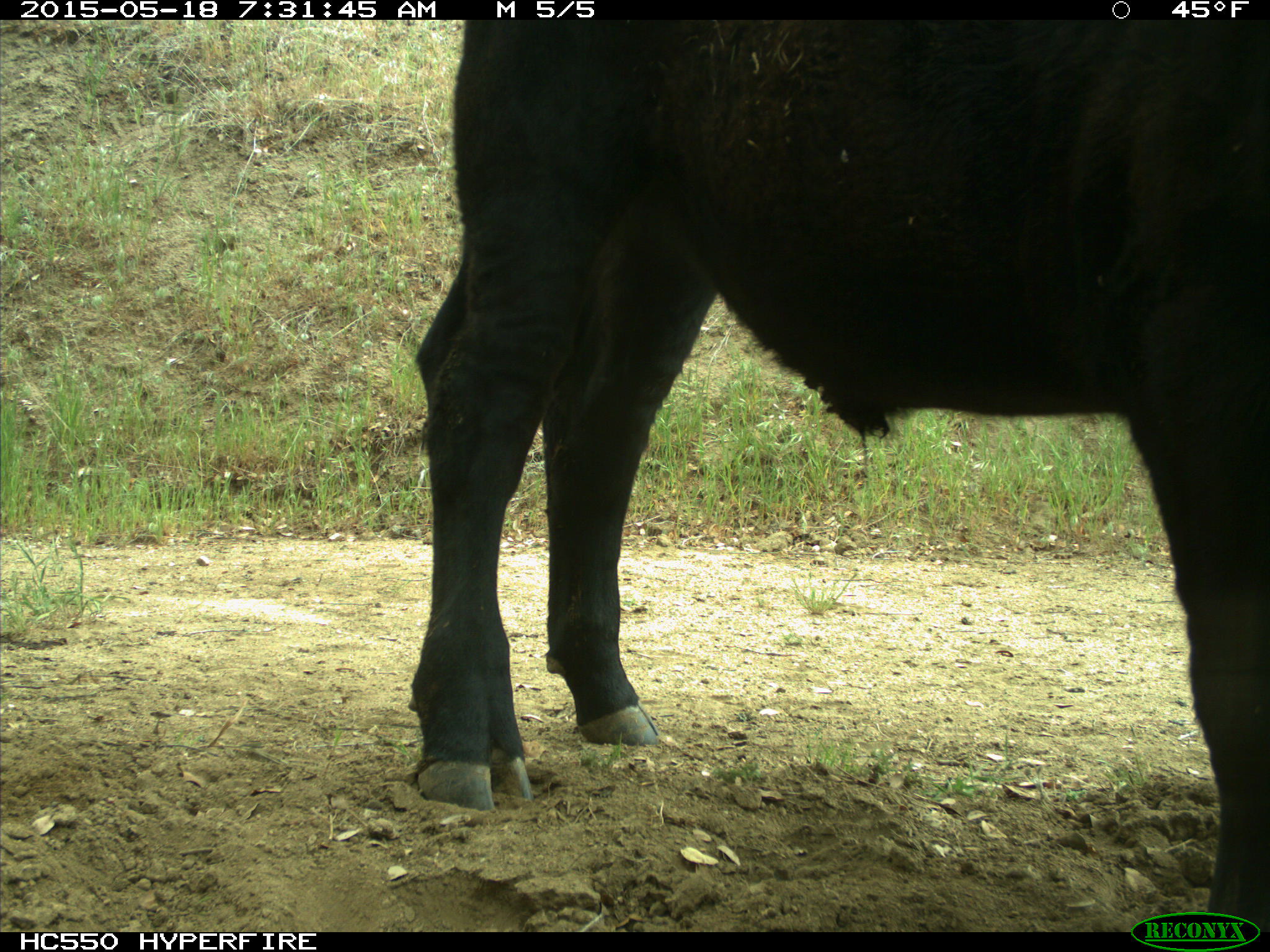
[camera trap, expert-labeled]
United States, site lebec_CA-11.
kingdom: Animalia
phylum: Chordata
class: Mammalia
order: Artiodactyla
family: Bovidae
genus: Bos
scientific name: Bos taurus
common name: domestic cow